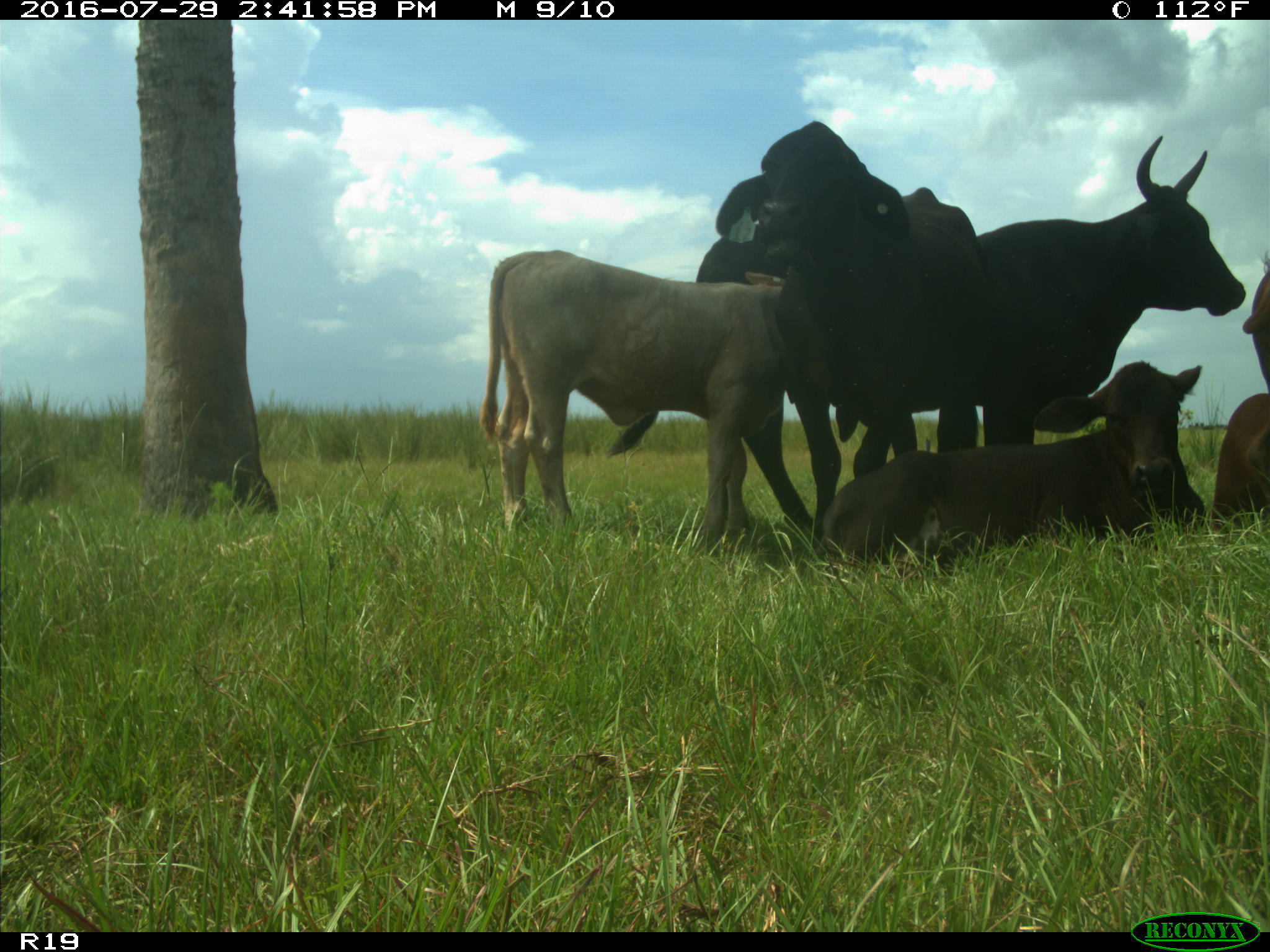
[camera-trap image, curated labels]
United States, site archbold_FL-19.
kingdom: Animalia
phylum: Chordata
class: Mammalia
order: Artiodactyla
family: Bovidae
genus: Bos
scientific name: Bos taurus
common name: domestic cow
Bos taurus (domestic cow).